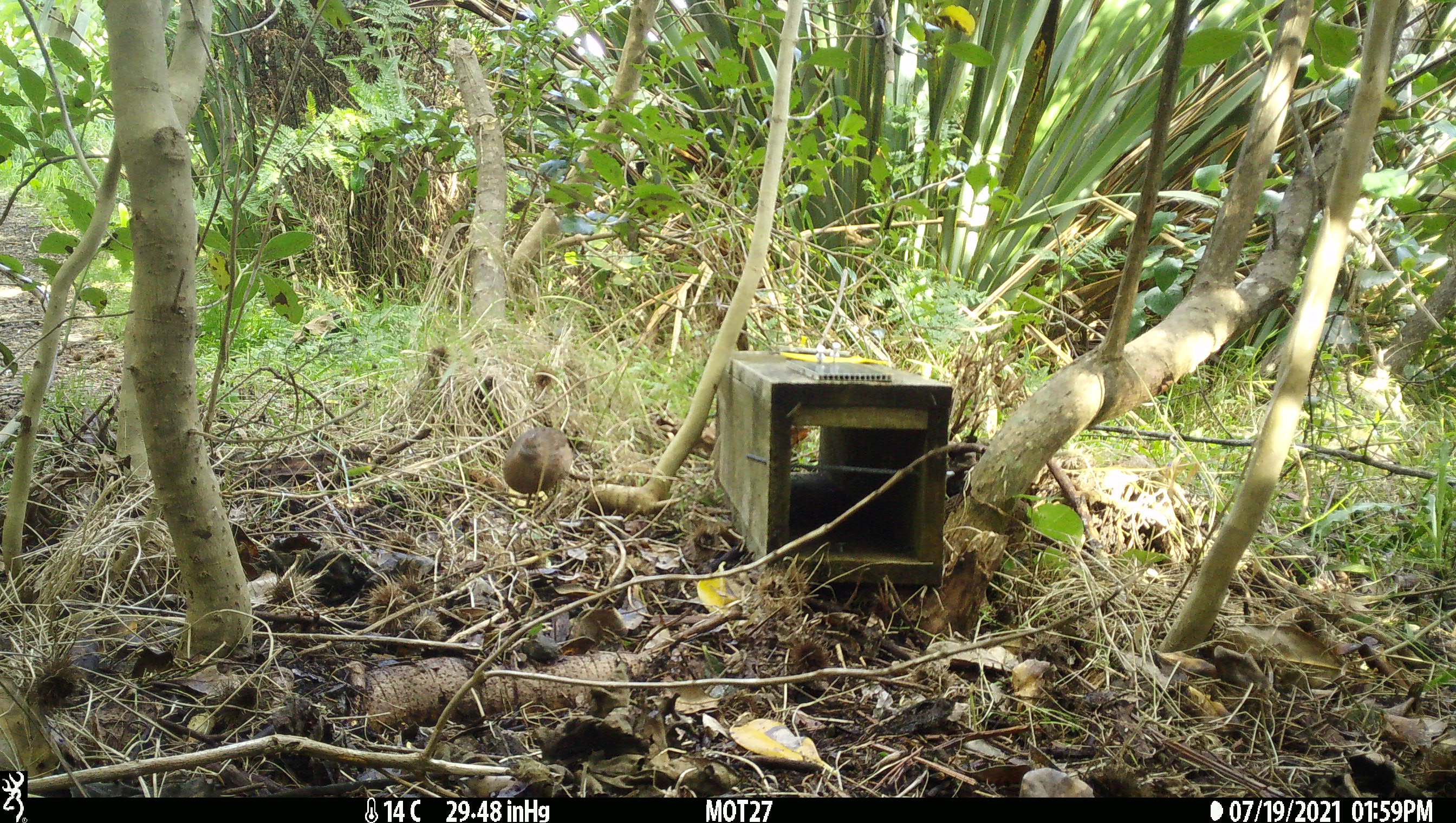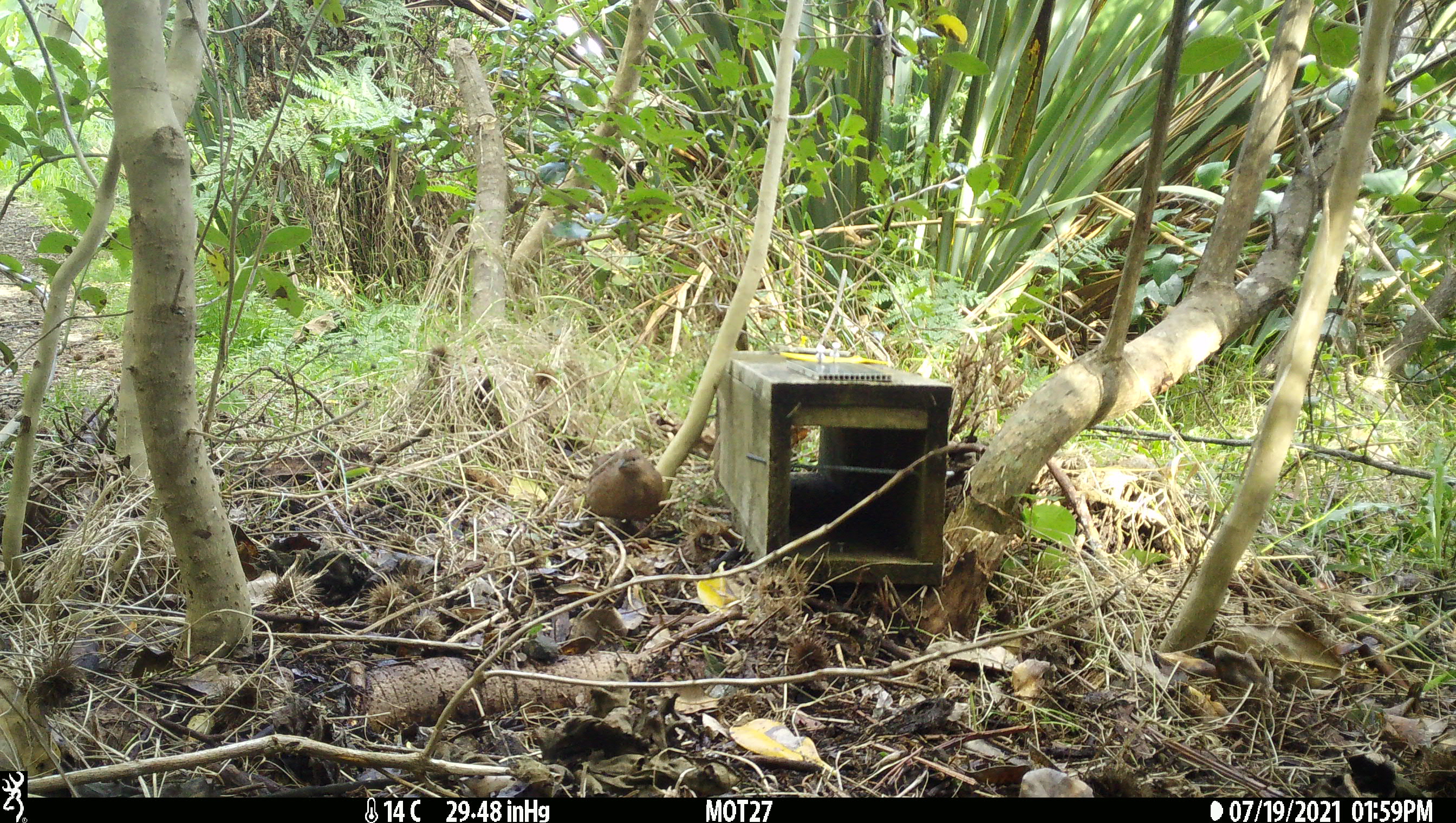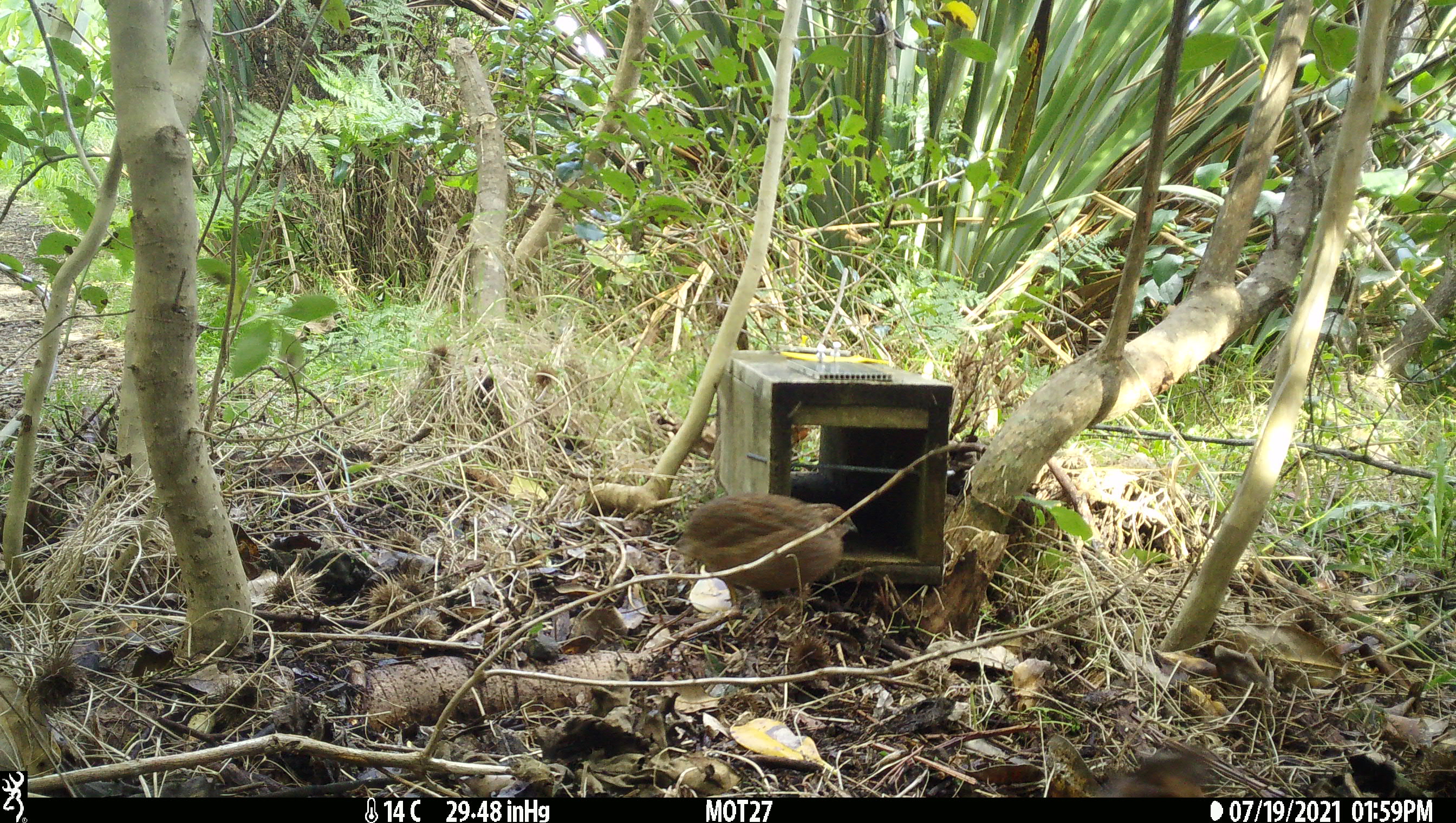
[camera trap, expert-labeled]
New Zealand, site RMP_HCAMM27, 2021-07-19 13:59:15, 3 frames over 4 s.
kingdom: Animalia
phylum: Chordata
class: Aves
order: Galliformes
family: Phasianidae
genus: Synoicus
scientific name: Synoicus ypsilophorus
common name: brown quail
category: quail brown